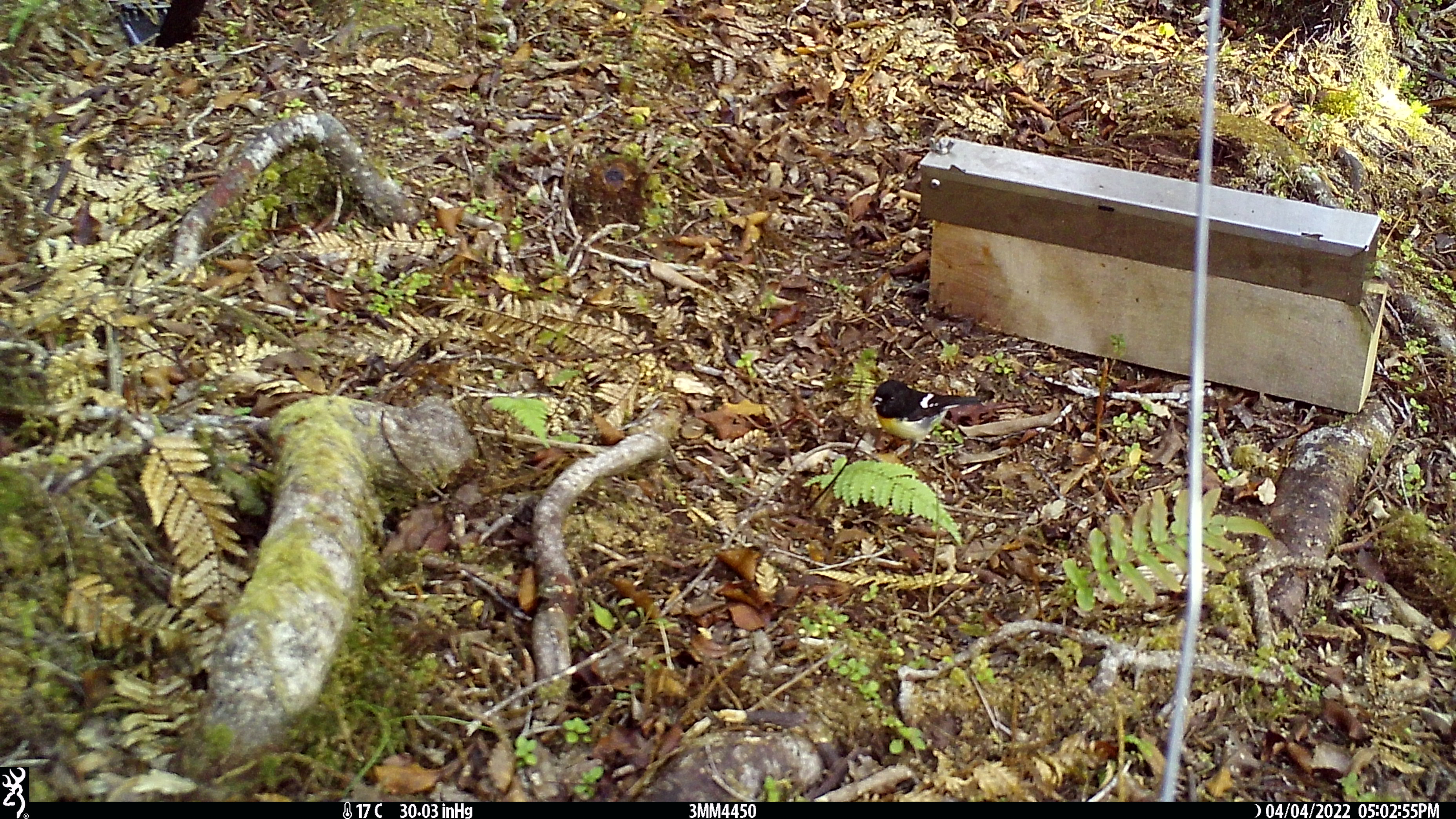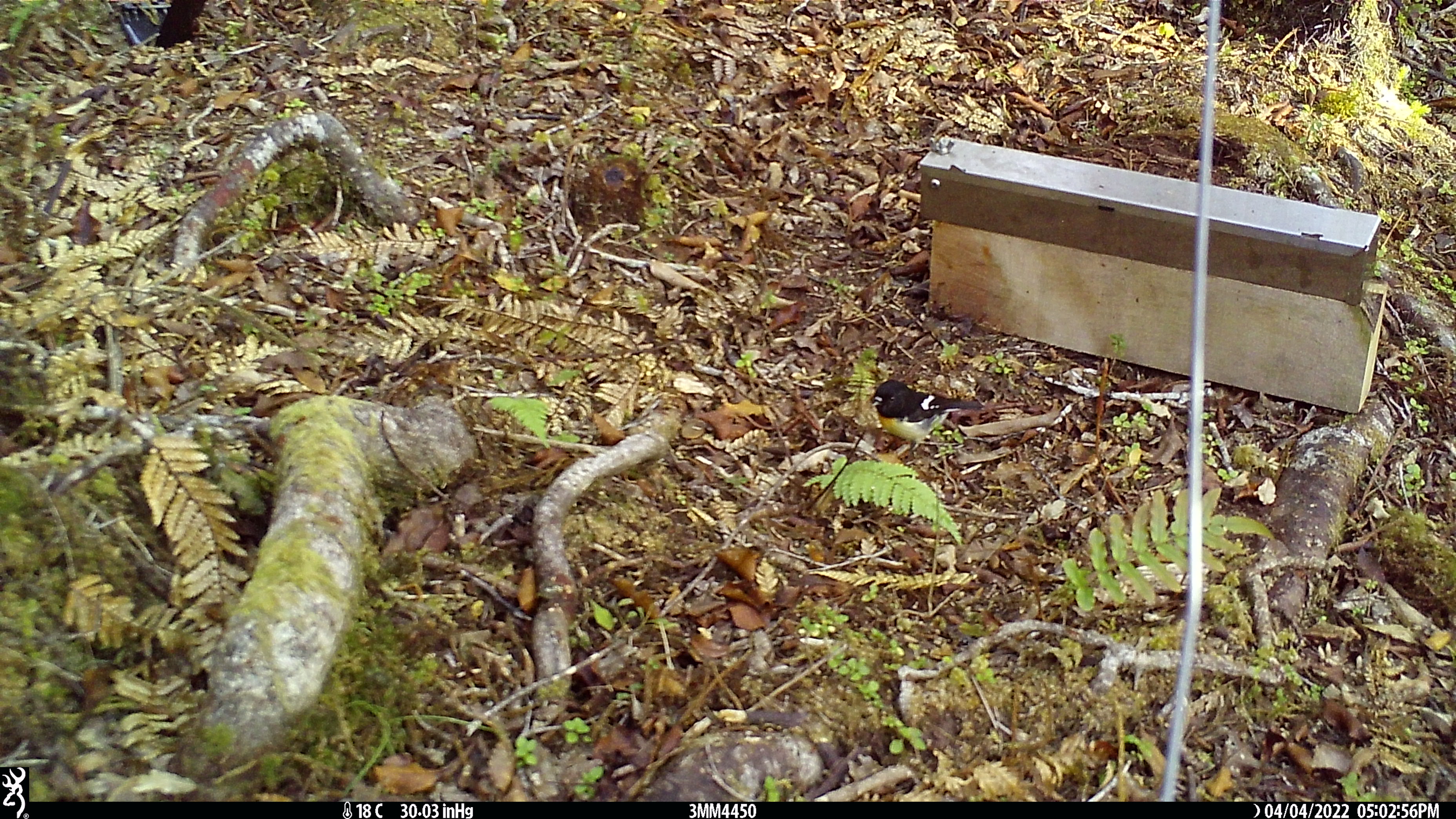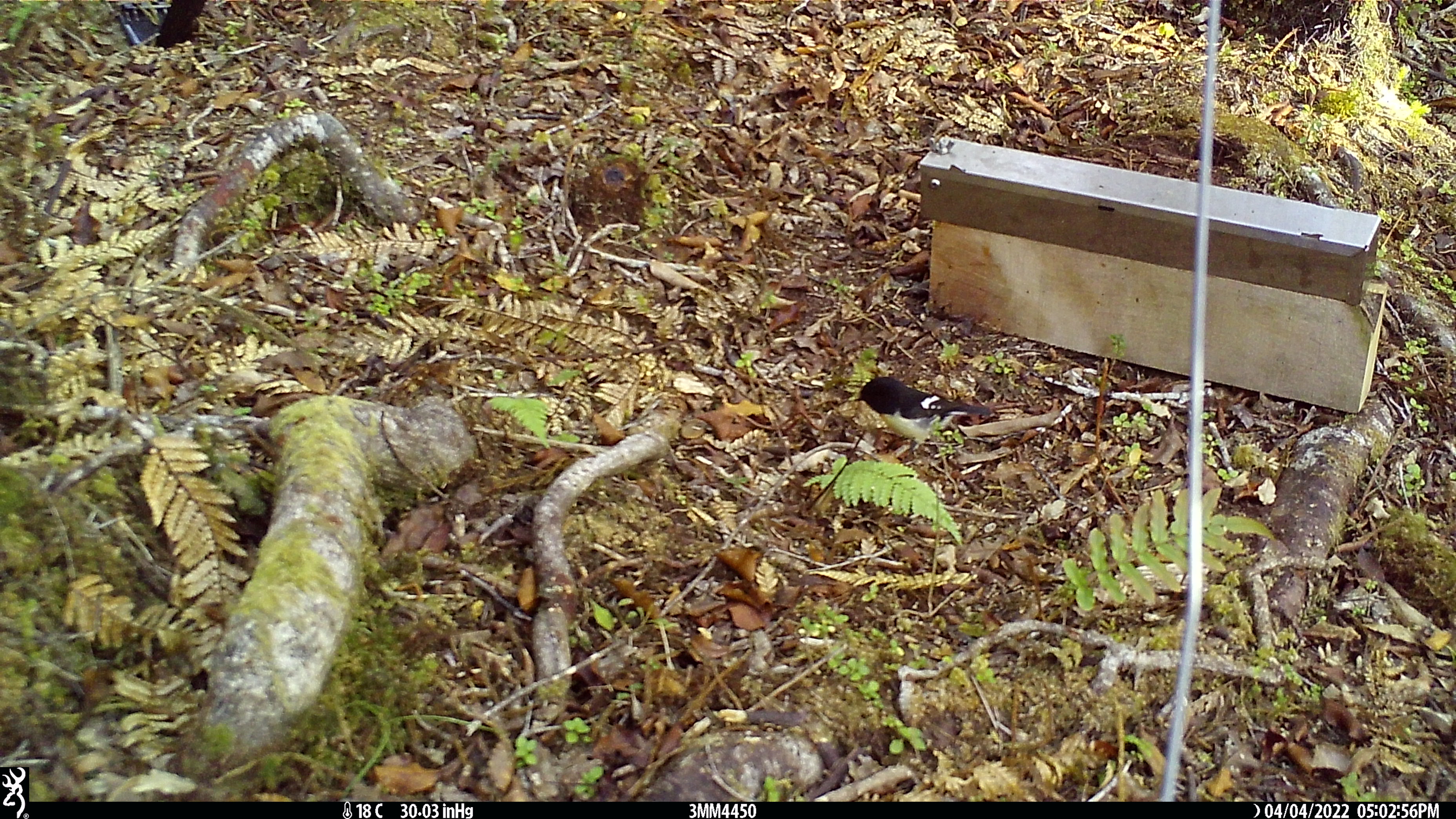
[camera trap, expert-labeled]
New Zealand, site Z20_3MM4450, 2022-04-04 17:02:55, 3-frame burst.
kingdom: Animalia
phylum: Chordata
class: Aves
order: Passeriformes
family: Petroicidae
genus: Petroica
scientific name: Petroica macrocephala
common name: tomtit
Tomtit (Petroica macrocephala).